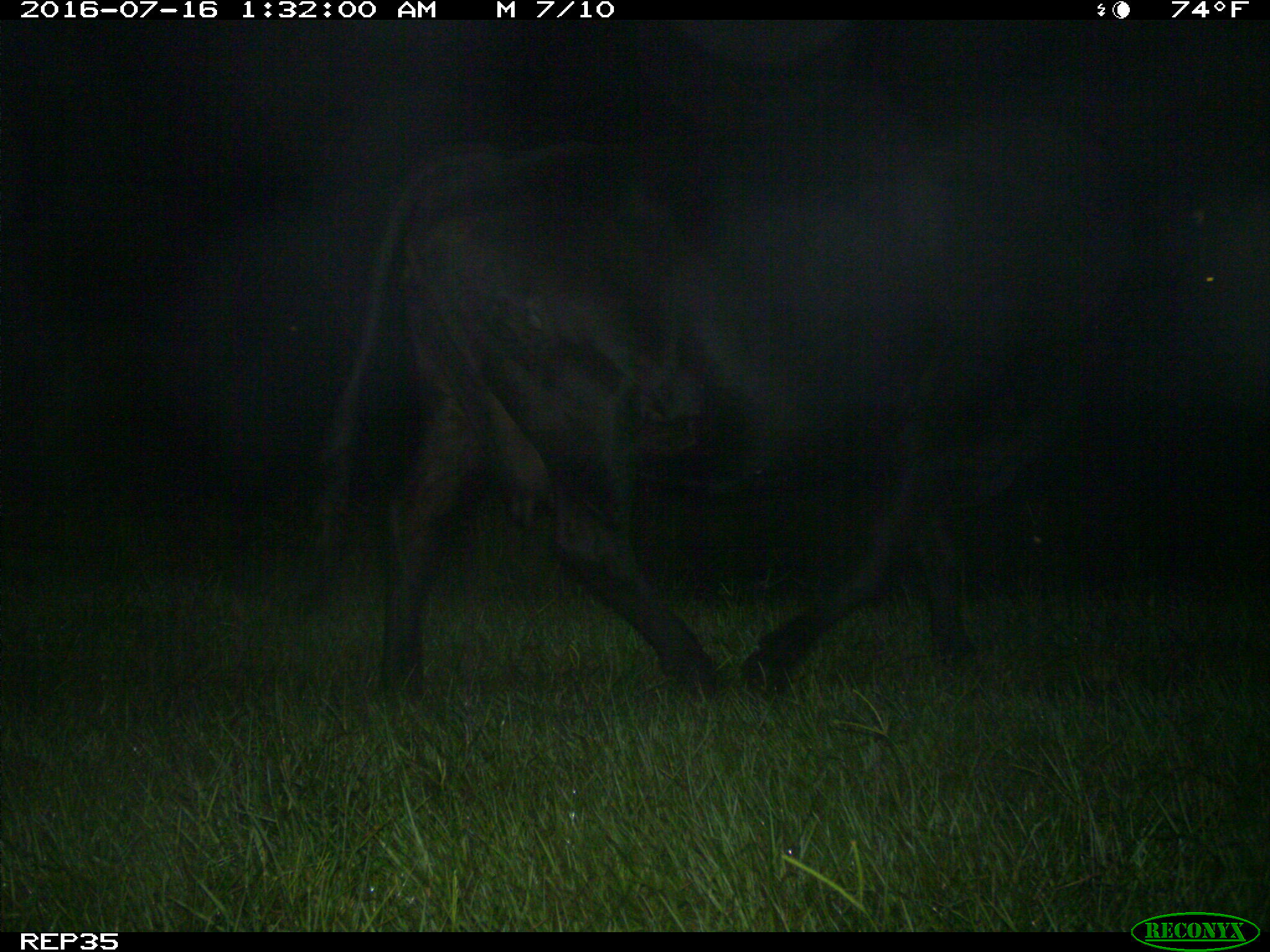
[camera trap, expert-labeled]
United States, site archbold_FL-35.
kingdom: Animalia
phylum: Chordata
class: Mammalia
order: Artiodactyla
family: Bovidae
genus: Bos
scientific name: Bos taurus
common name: domestic cow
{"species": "Bos taurus (domestic cow)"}